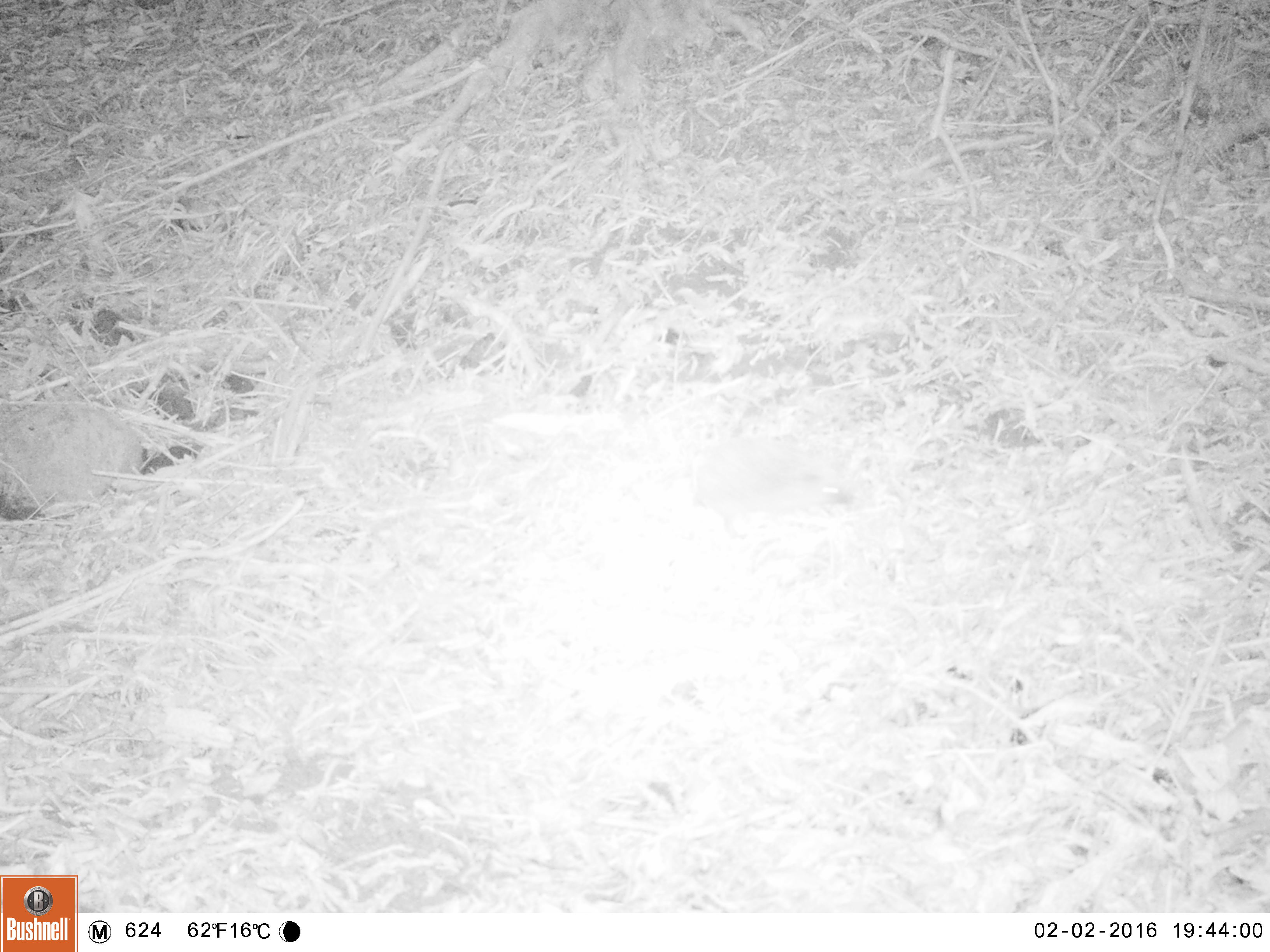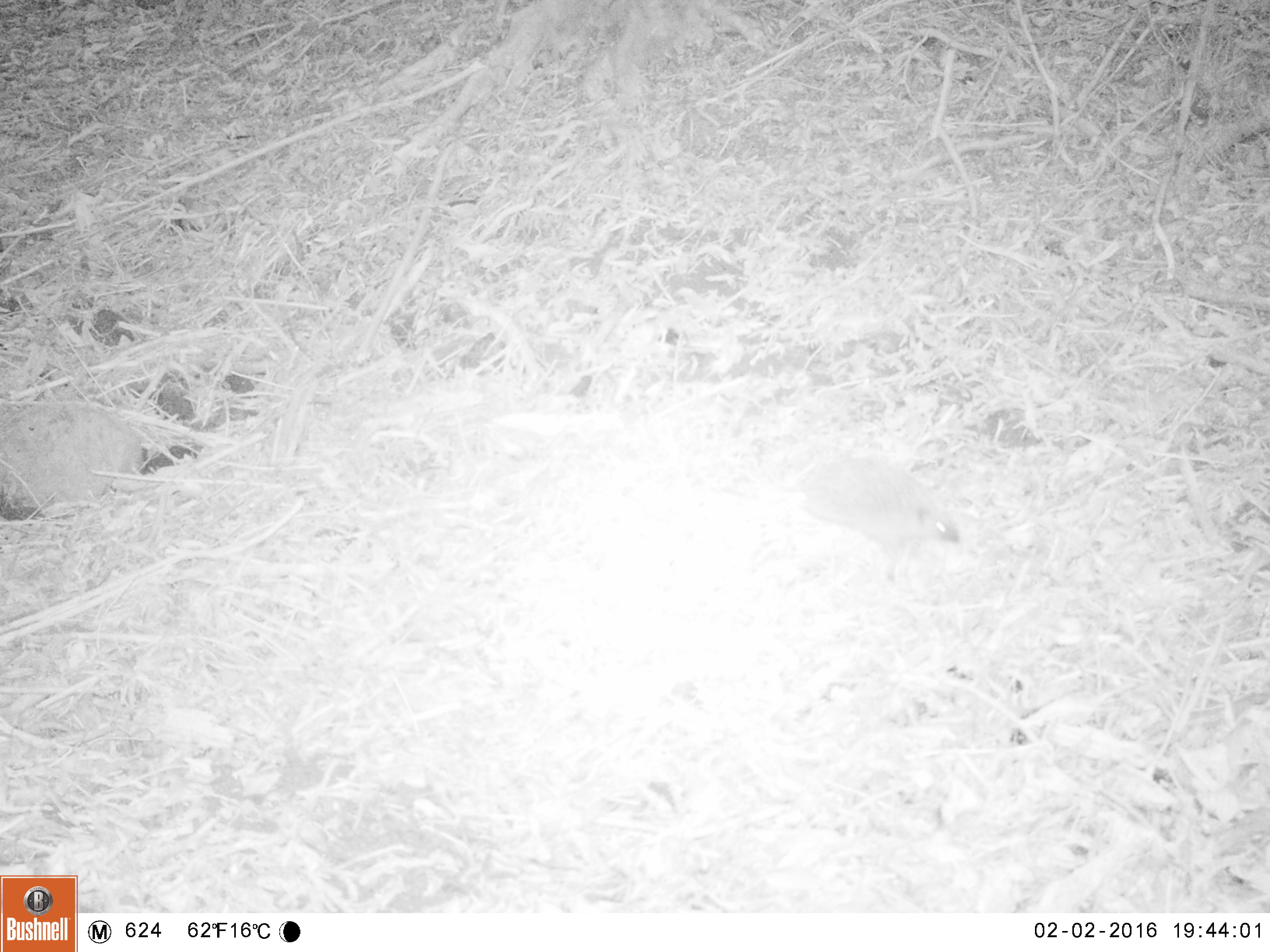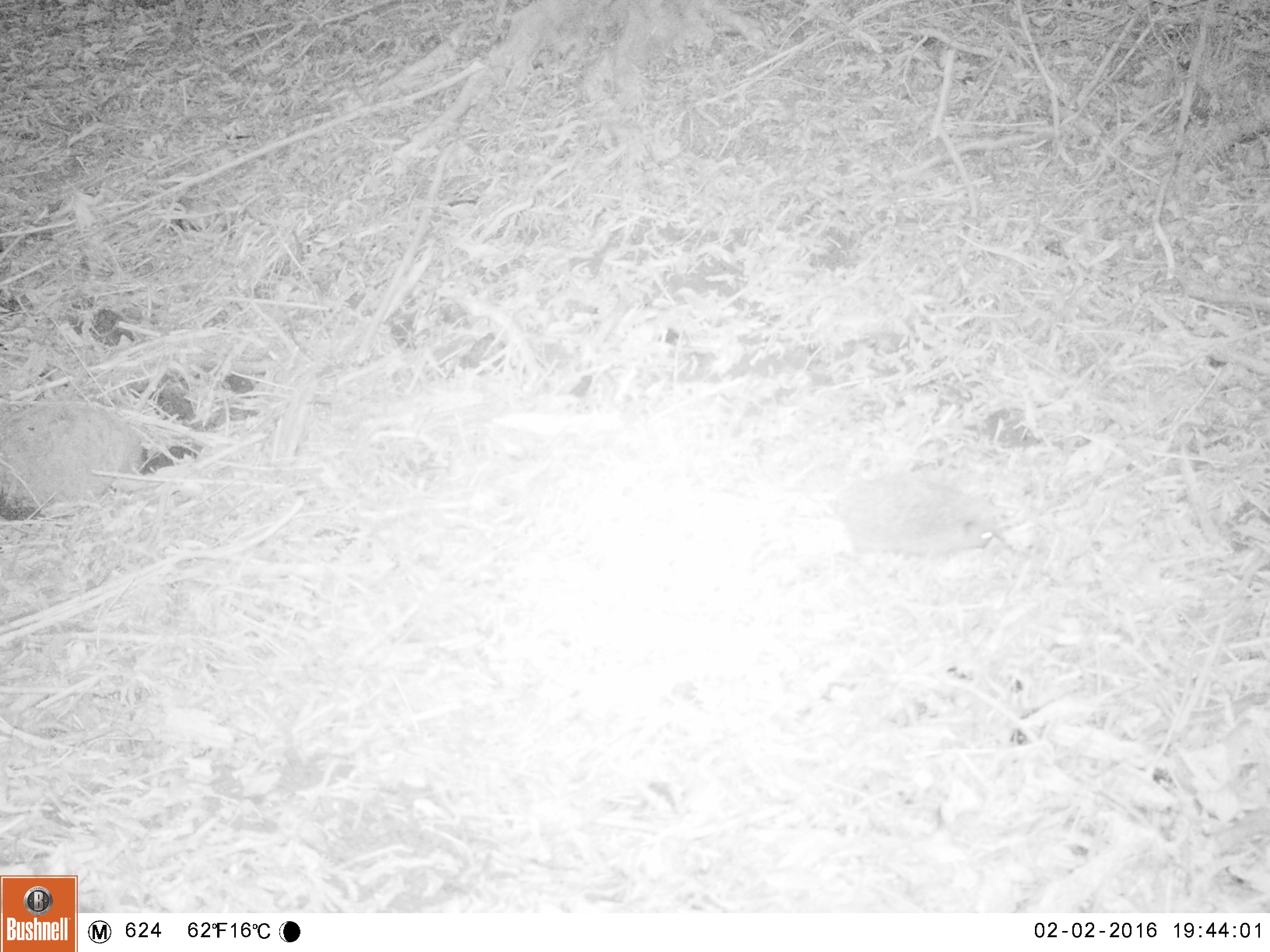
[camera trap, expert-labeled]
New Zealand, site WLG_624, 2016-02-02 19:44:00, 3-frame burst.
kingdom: Animalia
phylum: Chordata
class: Mammalia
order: Eulipotyphla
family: Erinaceidae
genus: Erinaceus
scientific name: Erinaceus europaeus europaeus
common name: european hedgehog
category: hedgehog